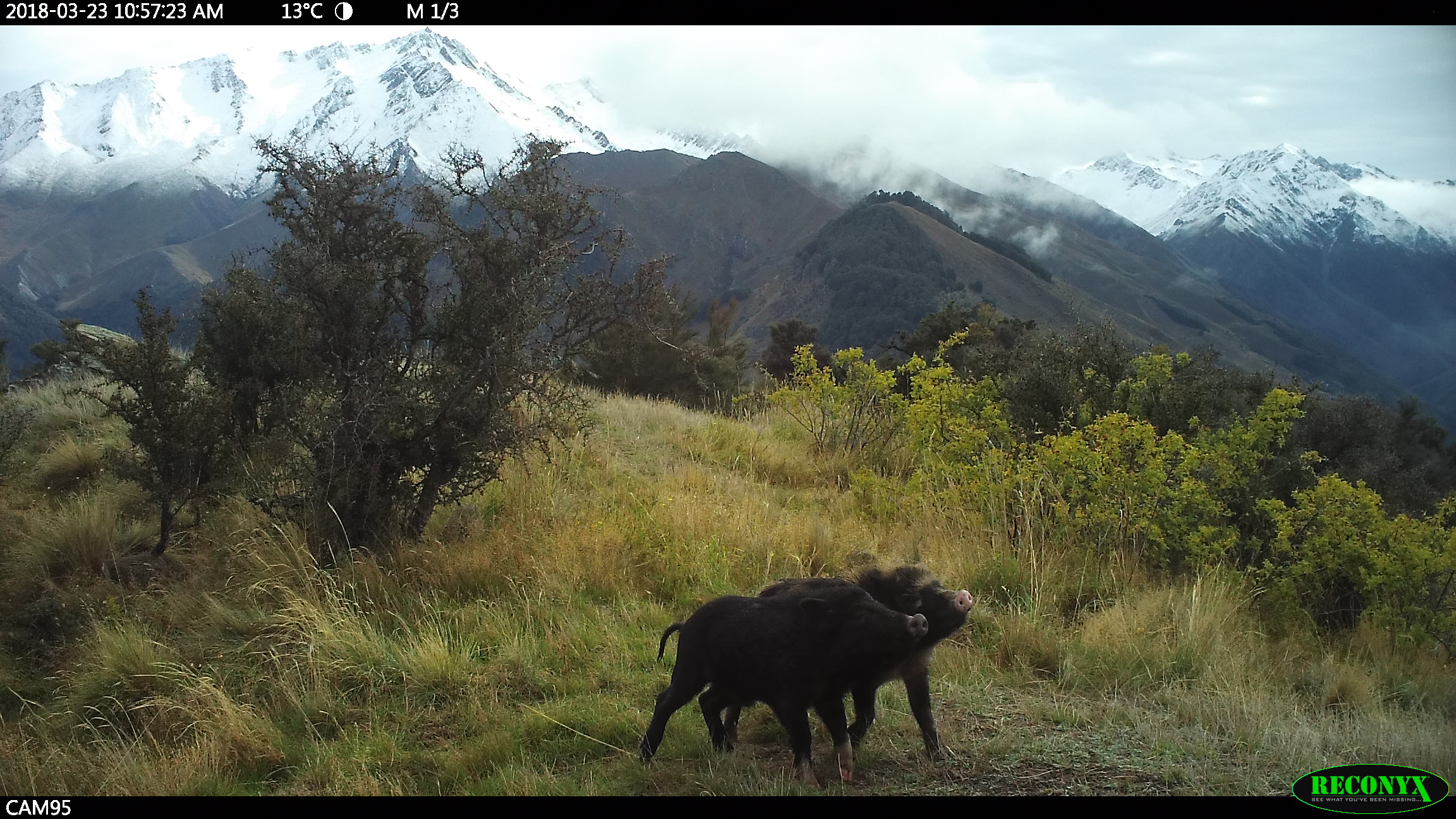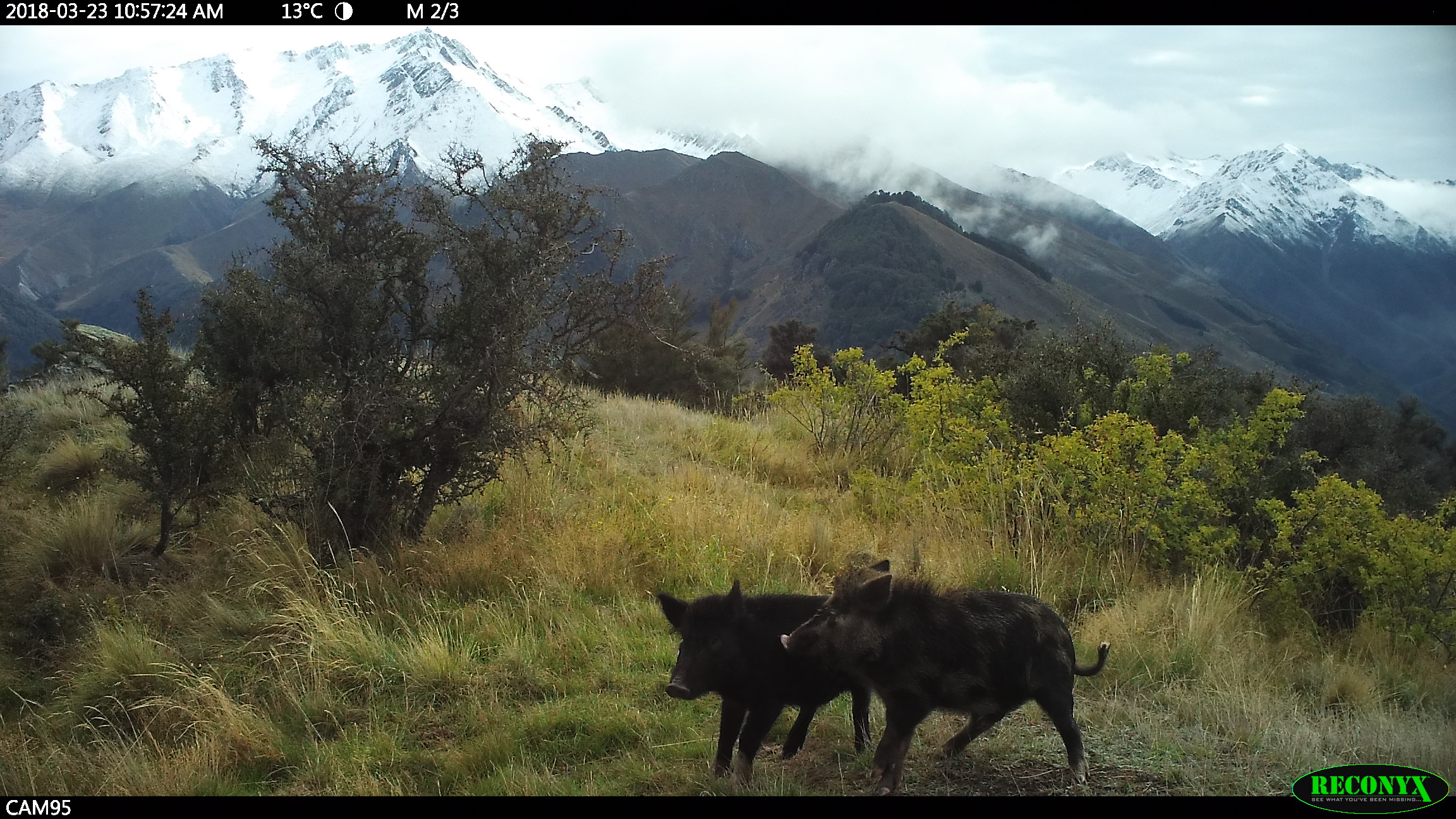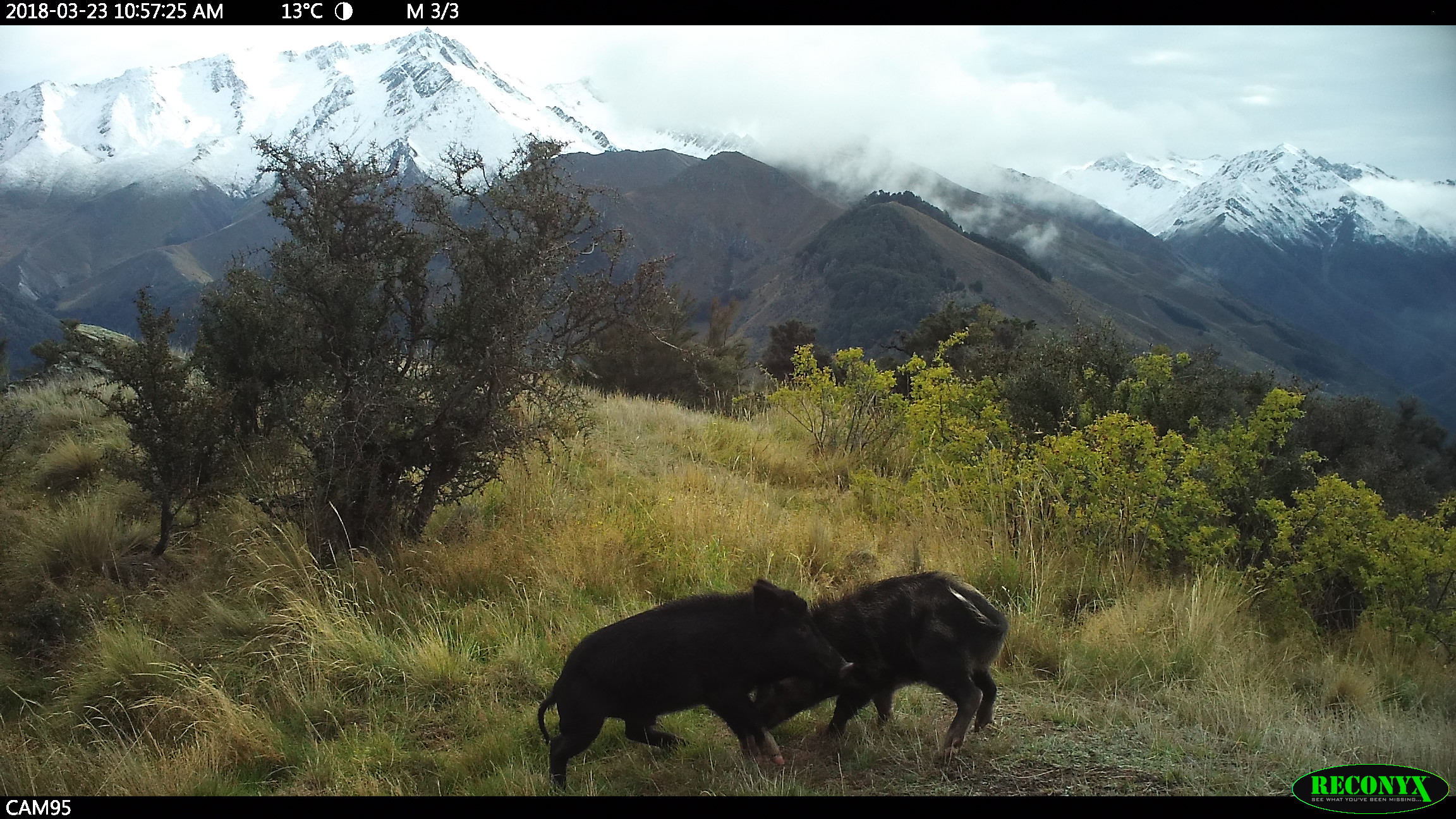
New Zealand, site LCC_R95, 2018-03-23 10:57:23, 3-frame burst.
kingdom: Animalia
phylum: Chordata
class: Mammalia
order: Artiodactyla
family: Suidae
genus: Sus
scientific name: Sus scrofa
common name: pig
Pig (Sus scrofa).